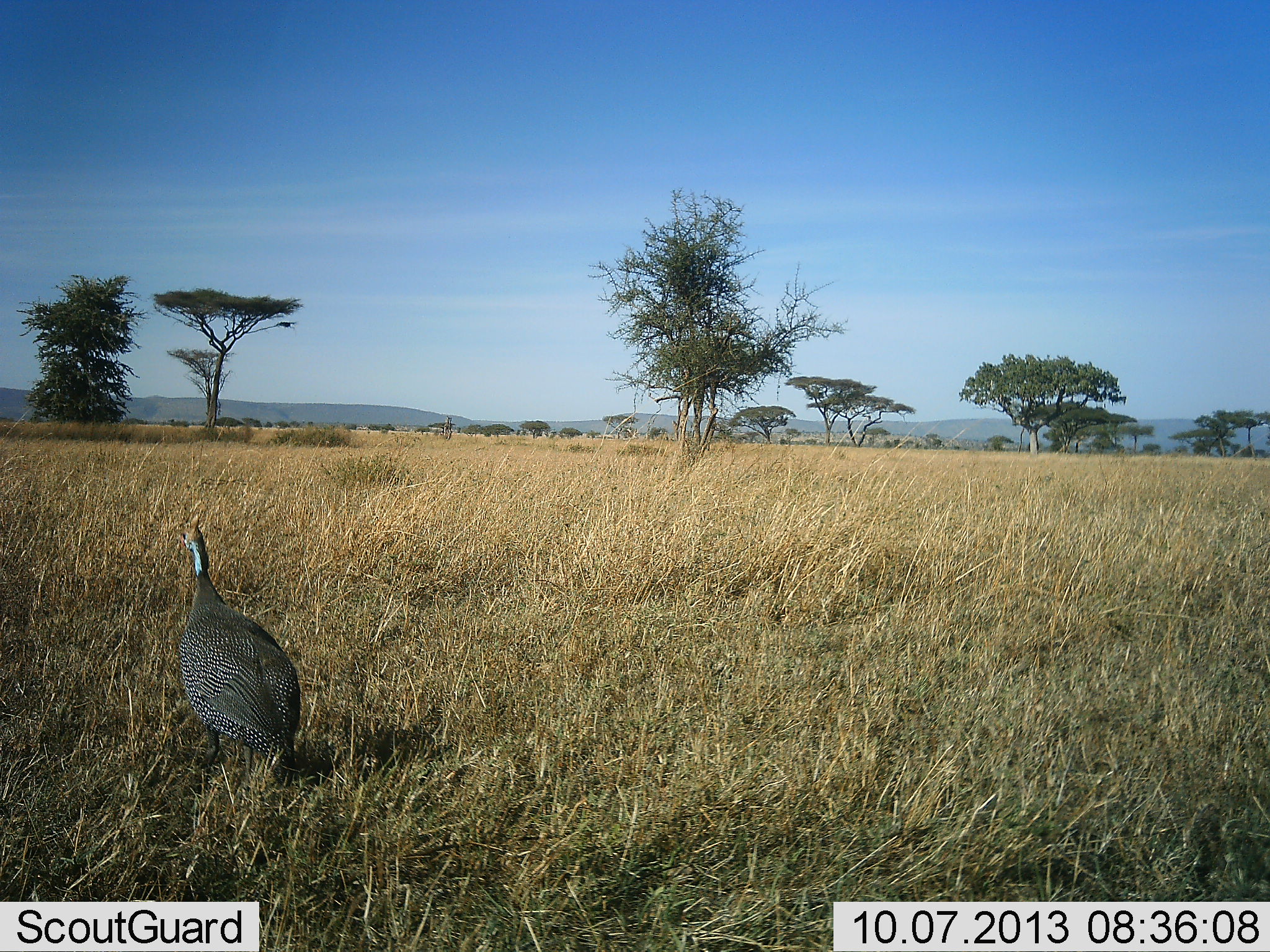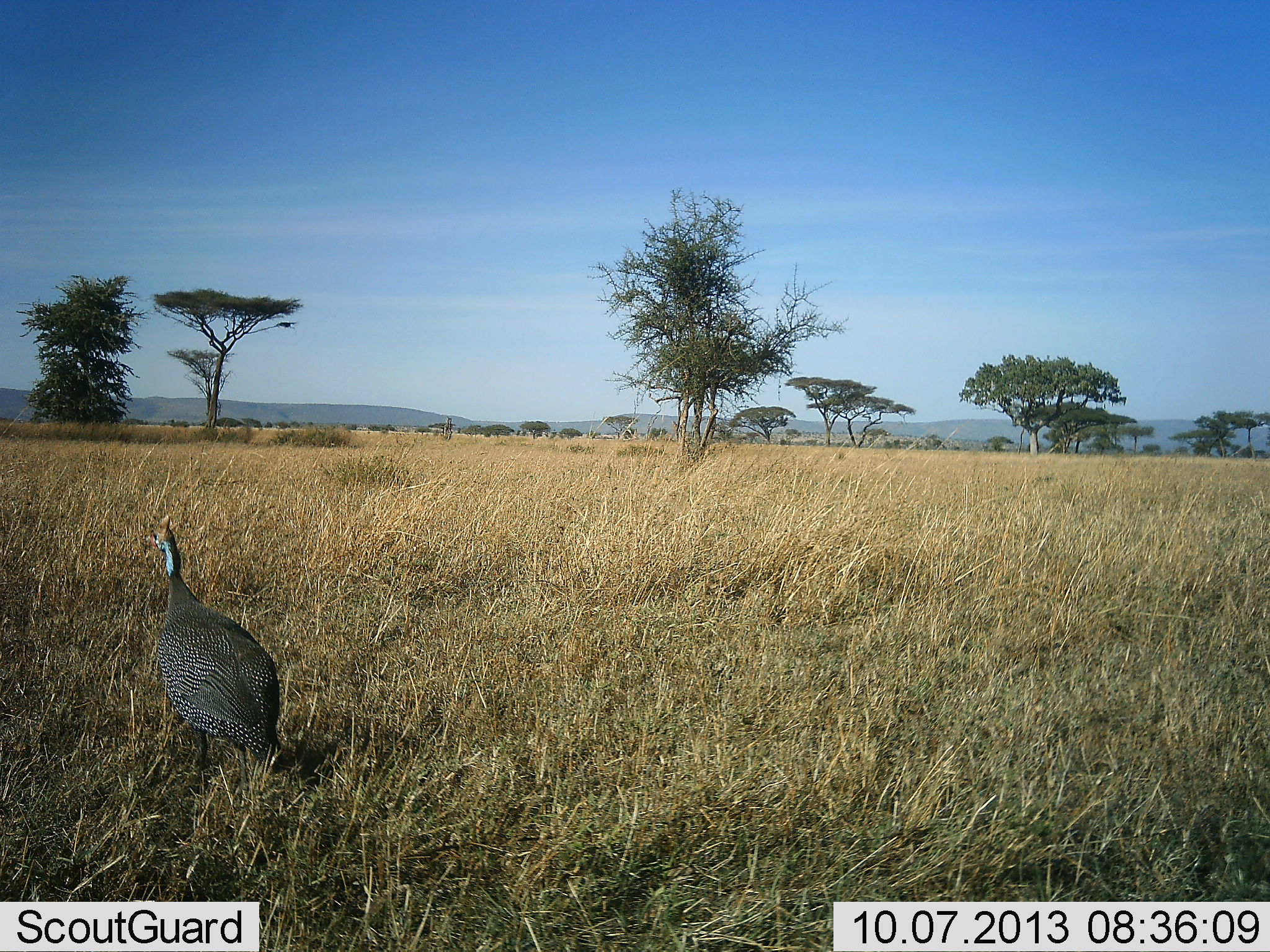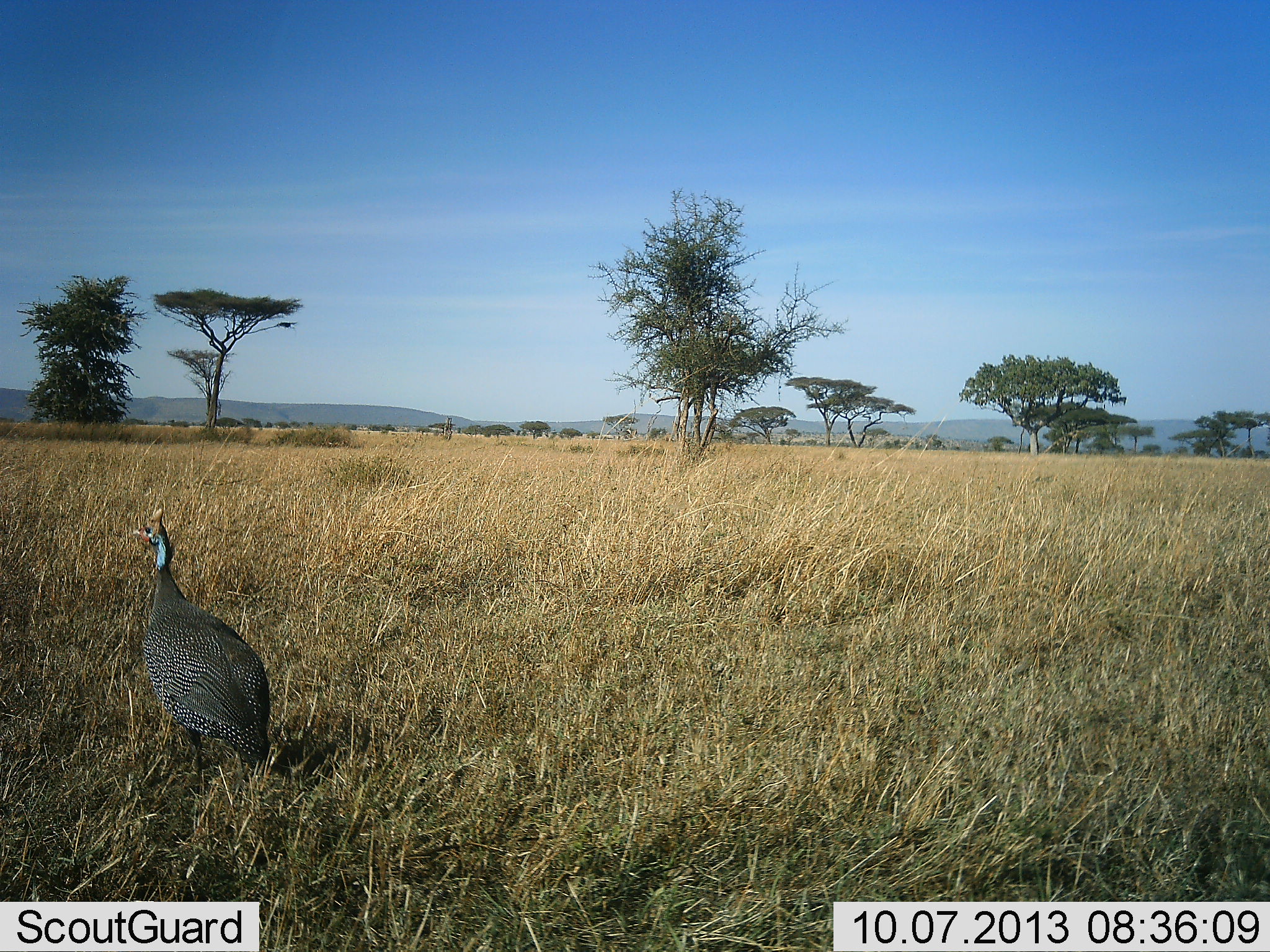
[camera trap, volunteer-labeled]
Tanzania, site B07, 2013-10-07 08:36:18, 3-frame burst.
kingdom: Animalia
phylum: Chordata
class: Aves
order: Galliformes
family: Numididae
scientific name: Numididae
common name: guinea fowl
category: guineafowl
Guineafowl (guinea fowl) (Numididae), count 1. Behavior (volunteer vote fractions): standing 10%, resting 0%, moving 90%, interacting 0%. Young present (vote fraction): 0%. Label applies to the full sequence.